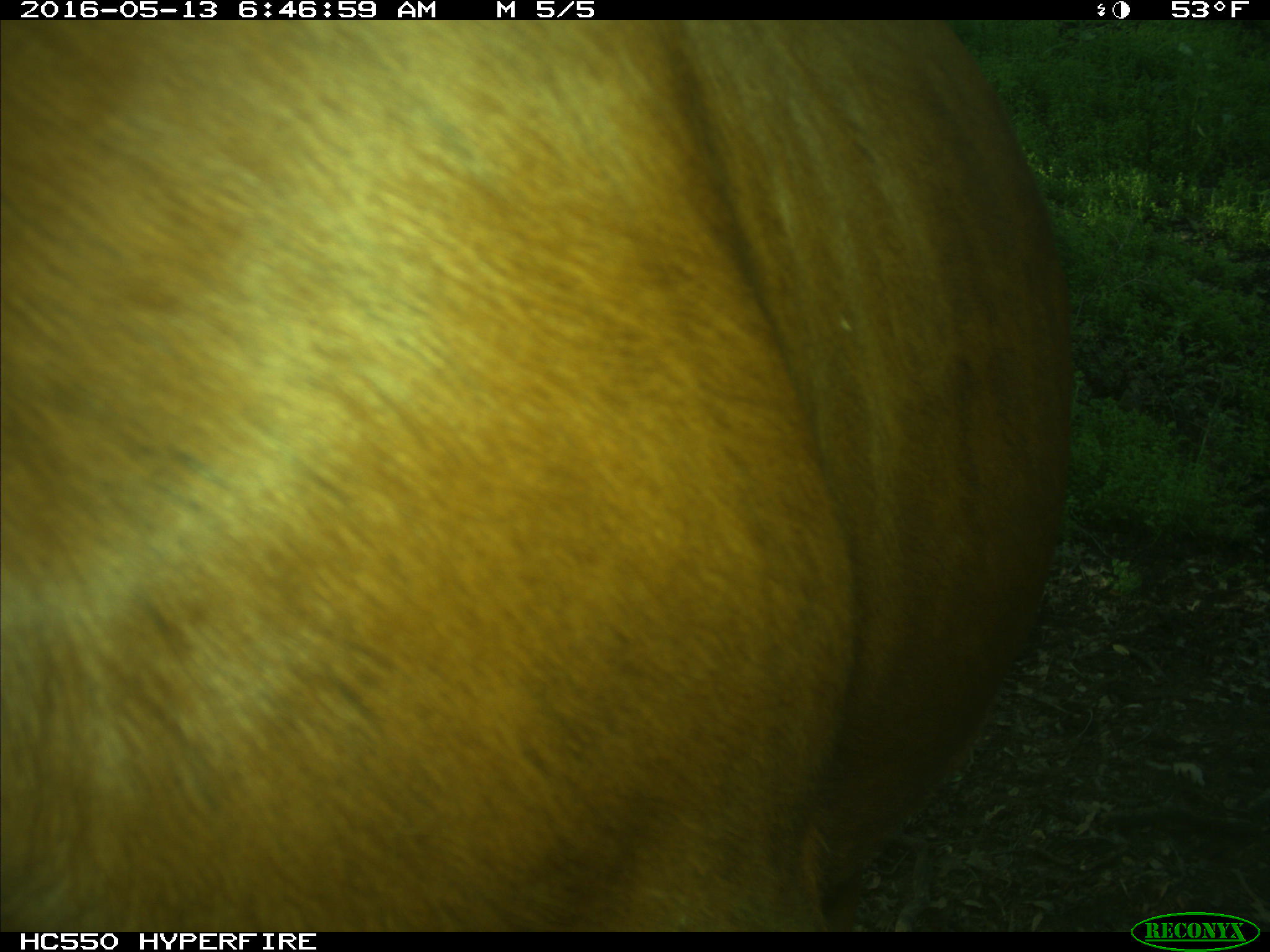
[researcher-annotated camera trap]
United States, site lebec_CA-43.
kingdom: Animalia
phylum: Chordata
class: Mammalia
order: Artiodactyla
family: Bovidae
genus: Bos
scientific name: Bos taurus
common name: domestic cow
Bos taurus (domestic cow).